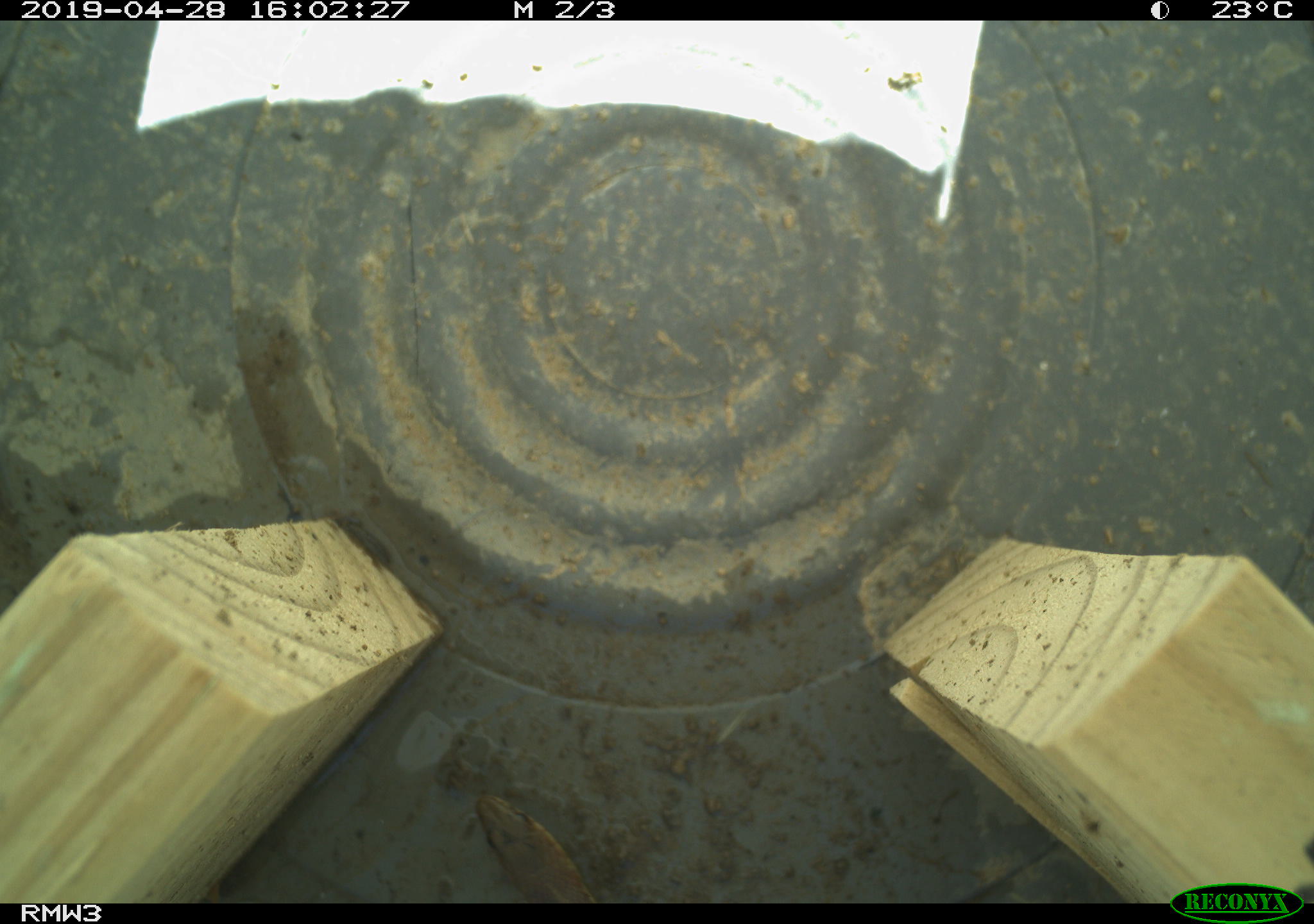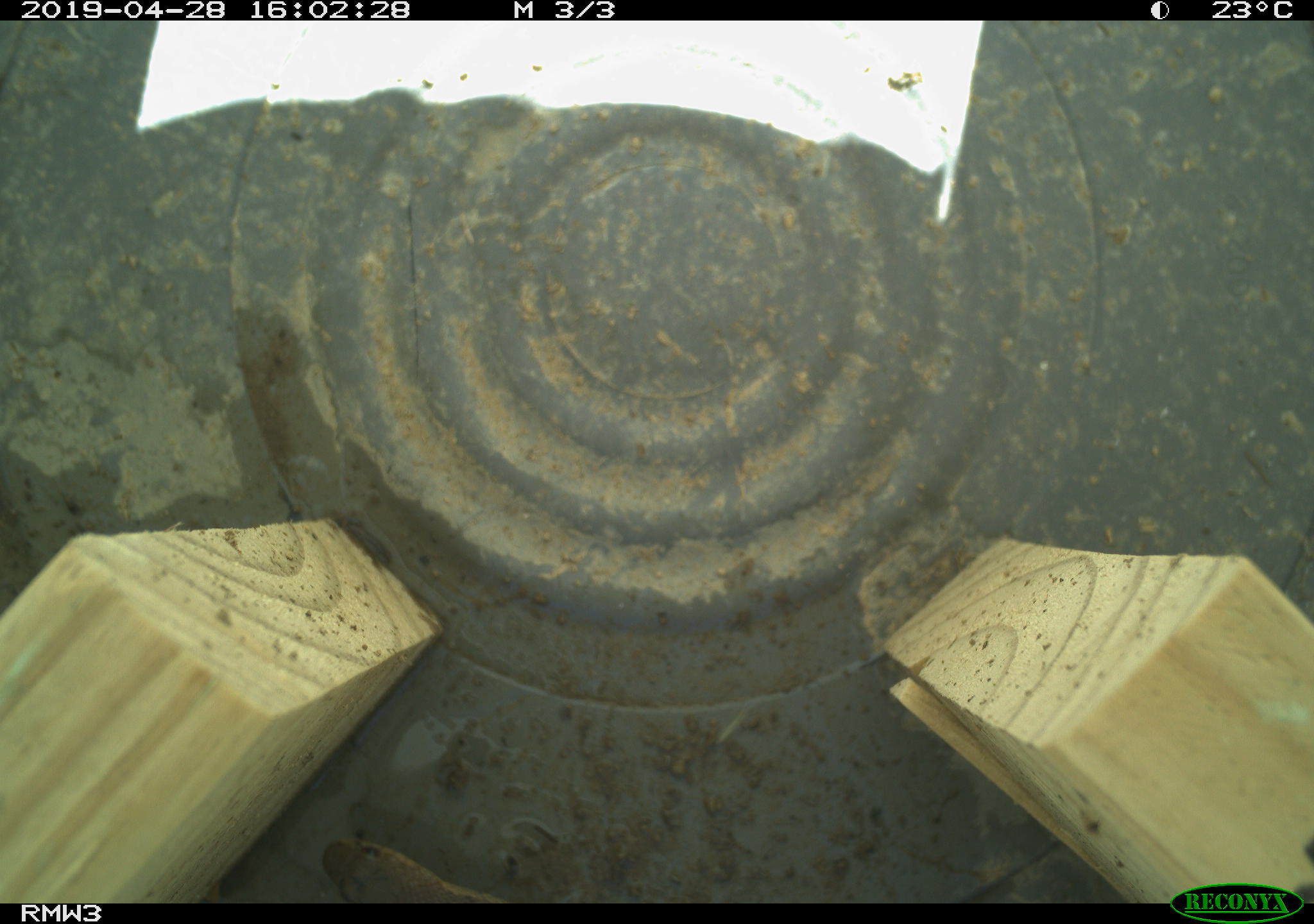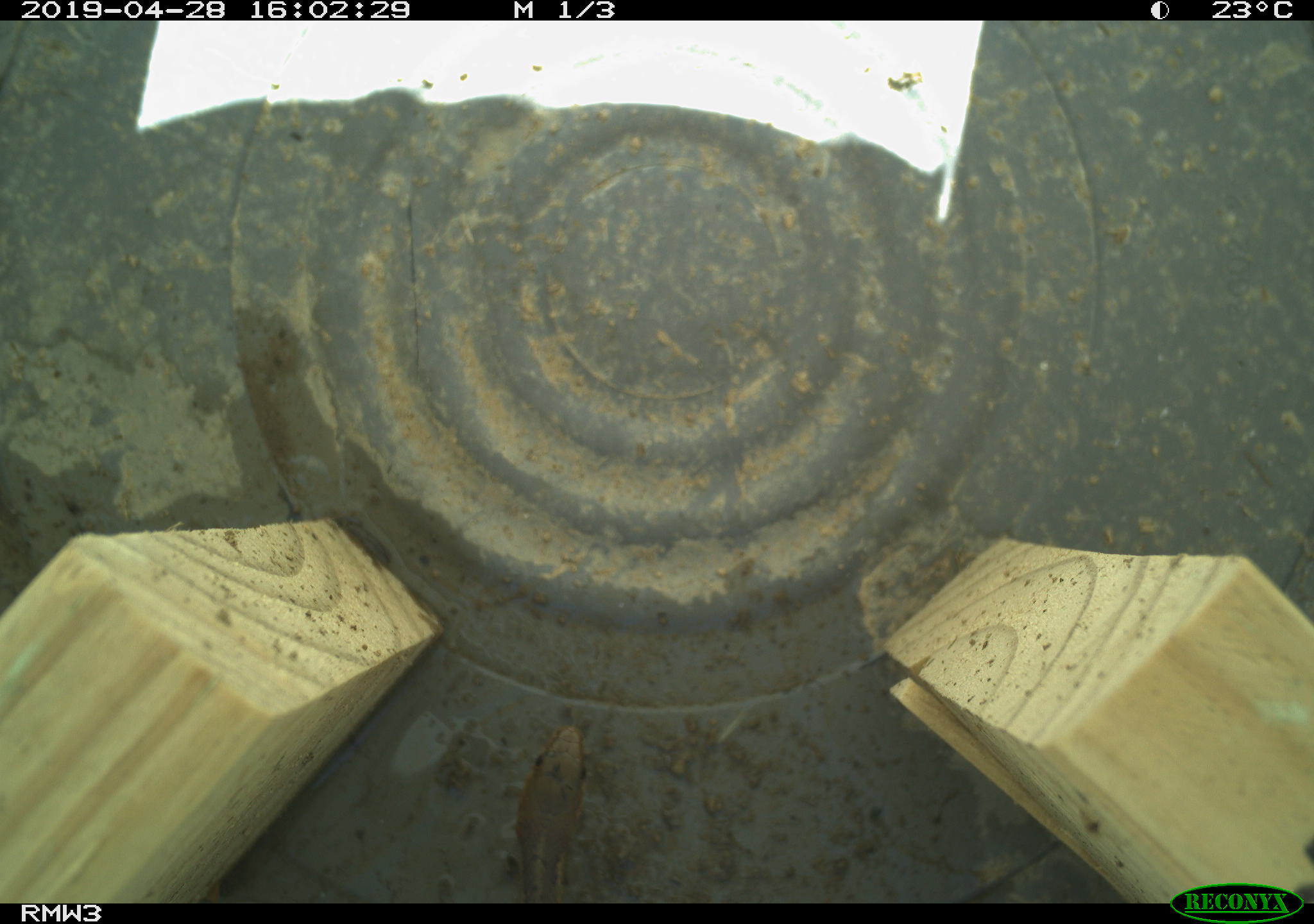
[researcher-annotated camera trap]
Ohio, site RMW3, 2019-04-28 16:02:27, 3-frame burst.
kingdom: Animalia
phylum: Chordata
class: Reptilia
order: Squamata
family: Colubridae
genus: Thamnophis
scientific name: Thamnophis sirtalis sirtalis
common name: eastern gartersnake